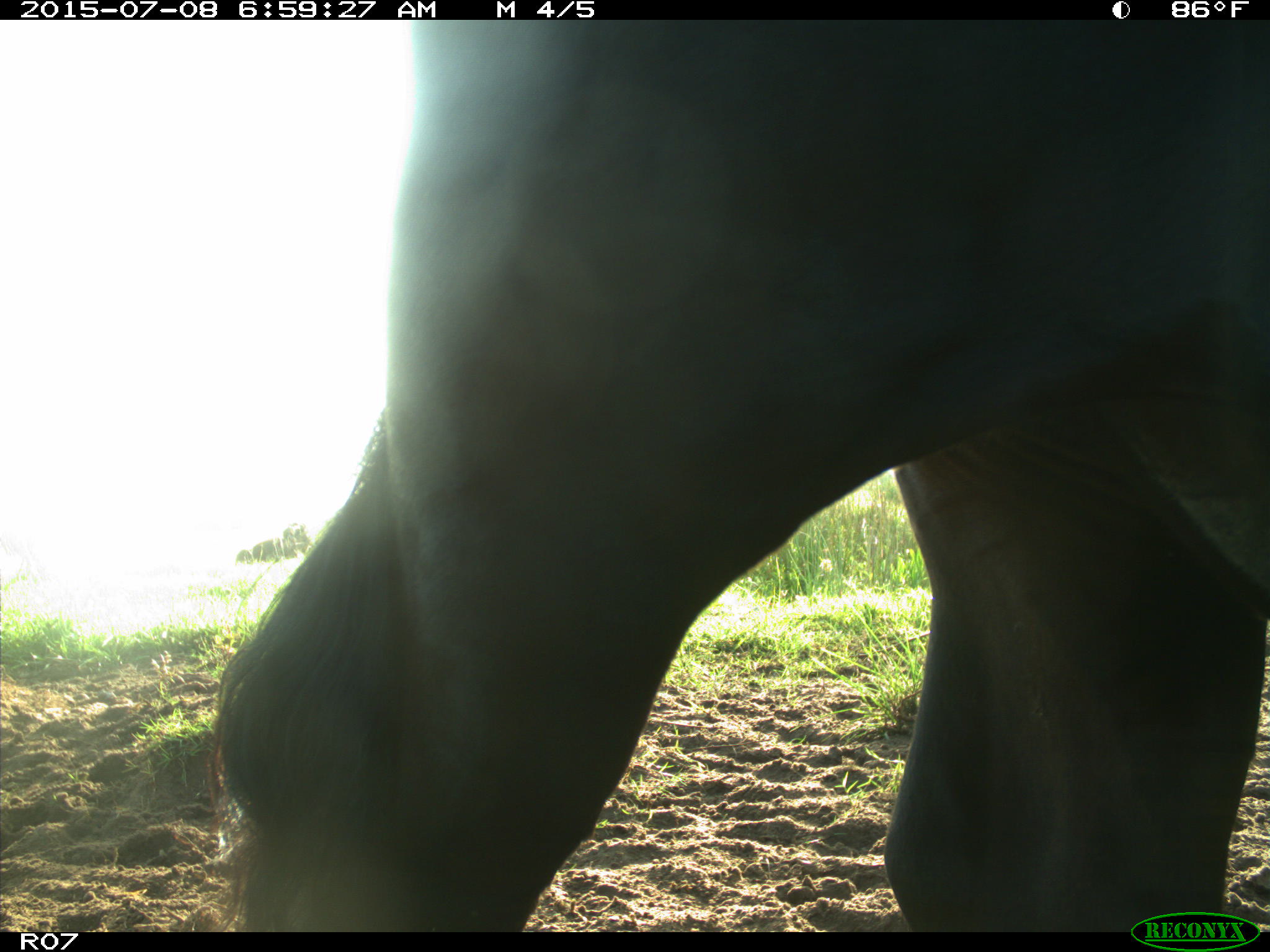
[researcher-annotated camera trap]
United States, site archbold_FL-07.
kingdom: Animalia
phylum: Chordata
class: Mammalia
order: Artiodactyla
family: Bovidae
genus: Bos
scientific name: Bos taurus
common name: domestic cow